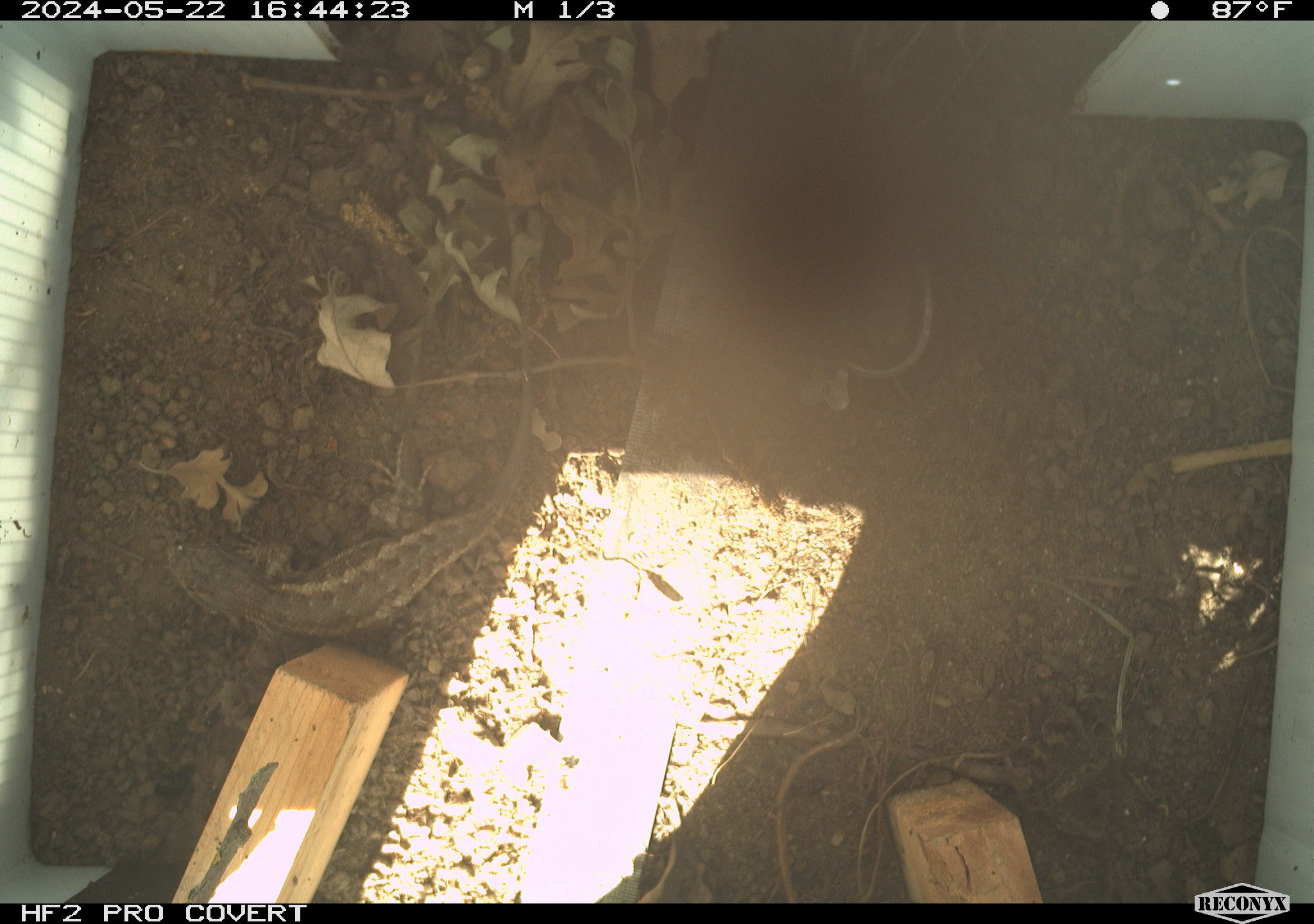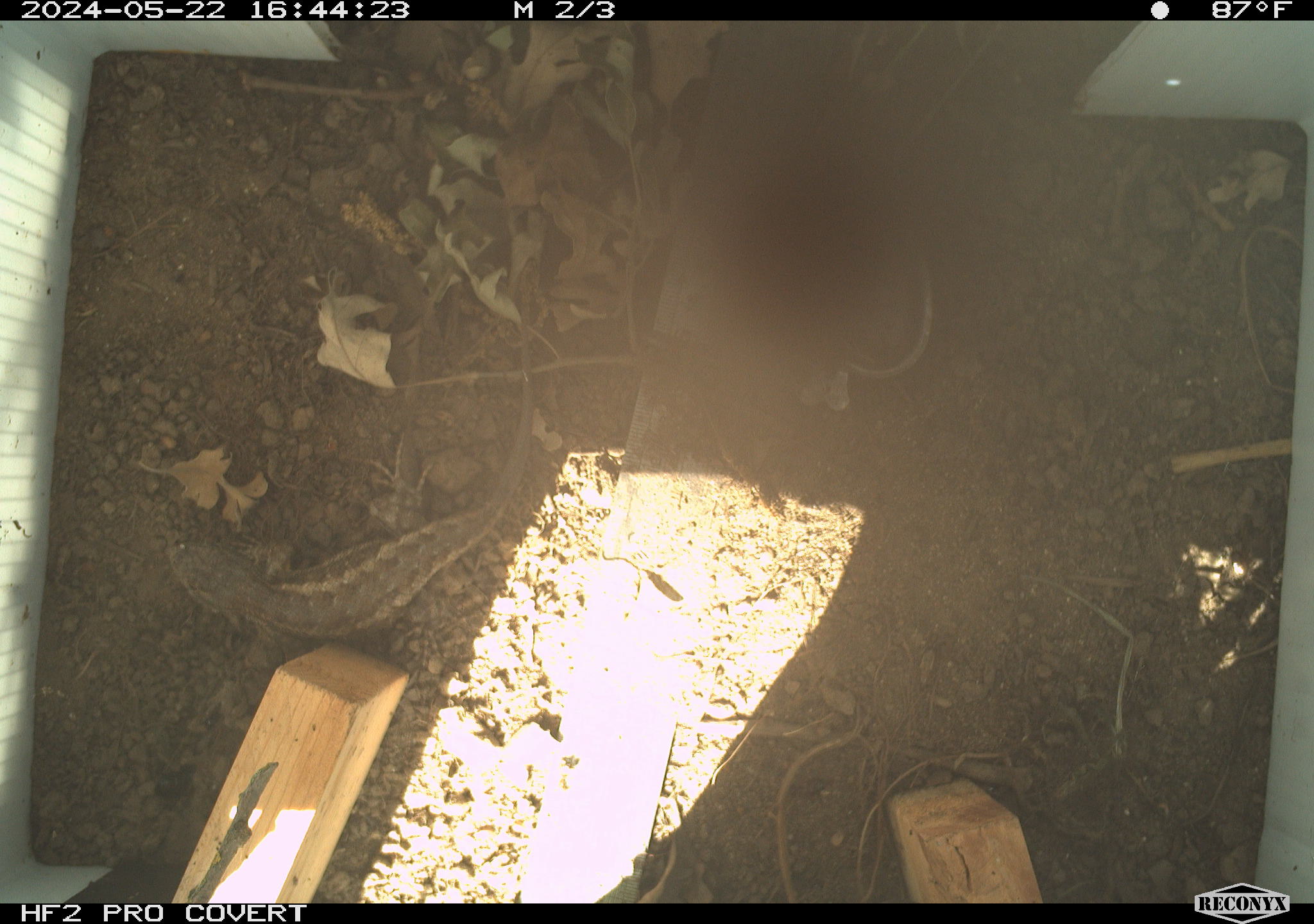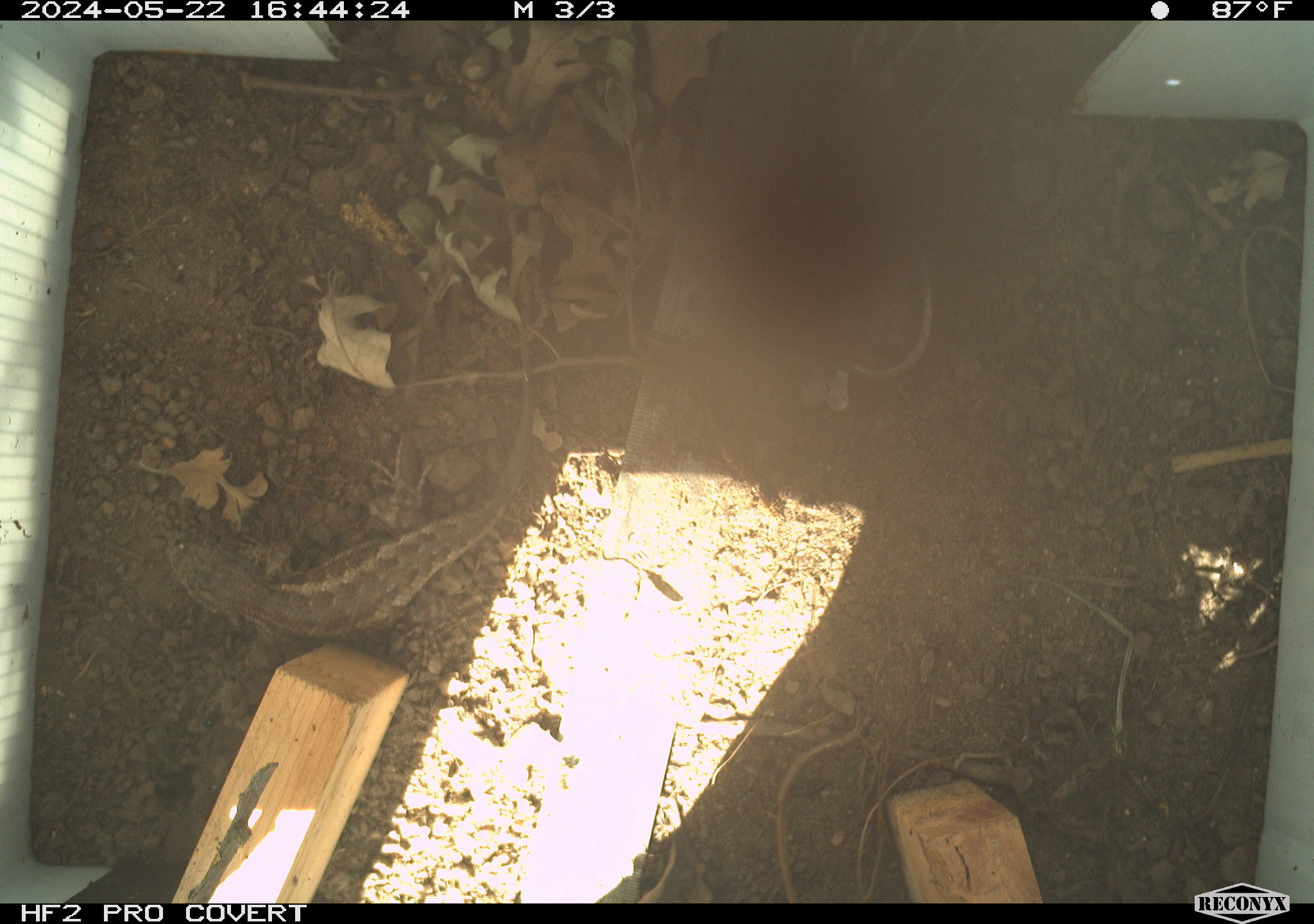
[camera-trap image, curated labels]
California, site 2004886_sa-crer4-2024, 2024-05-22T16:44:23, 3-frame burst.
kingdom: Animalia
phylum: Chordata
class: Reptilia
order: Squamata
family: Phrynosomatidae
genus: Sceloporus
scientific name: Sceloporus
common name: spiny lizards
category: sceloporus species